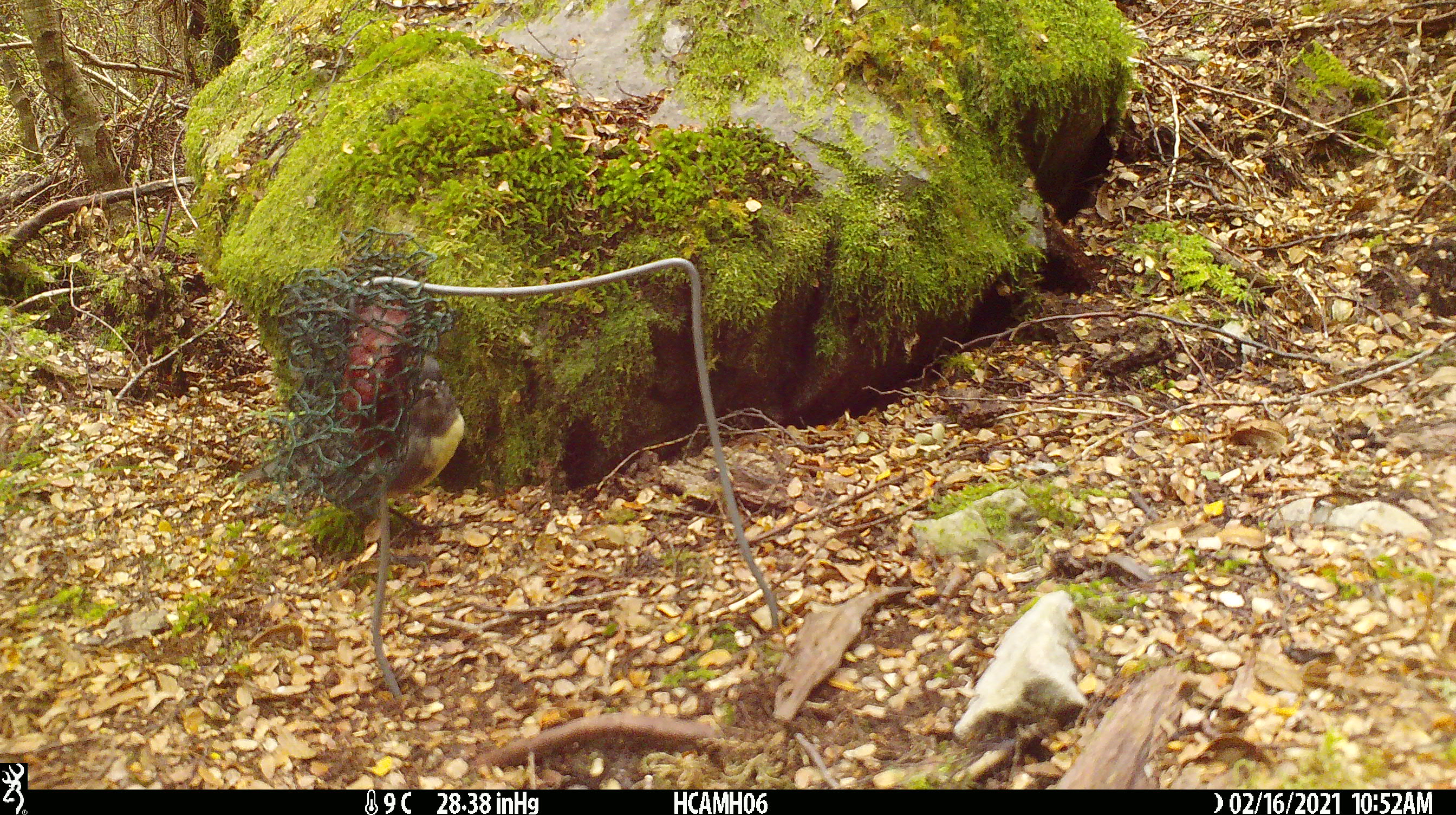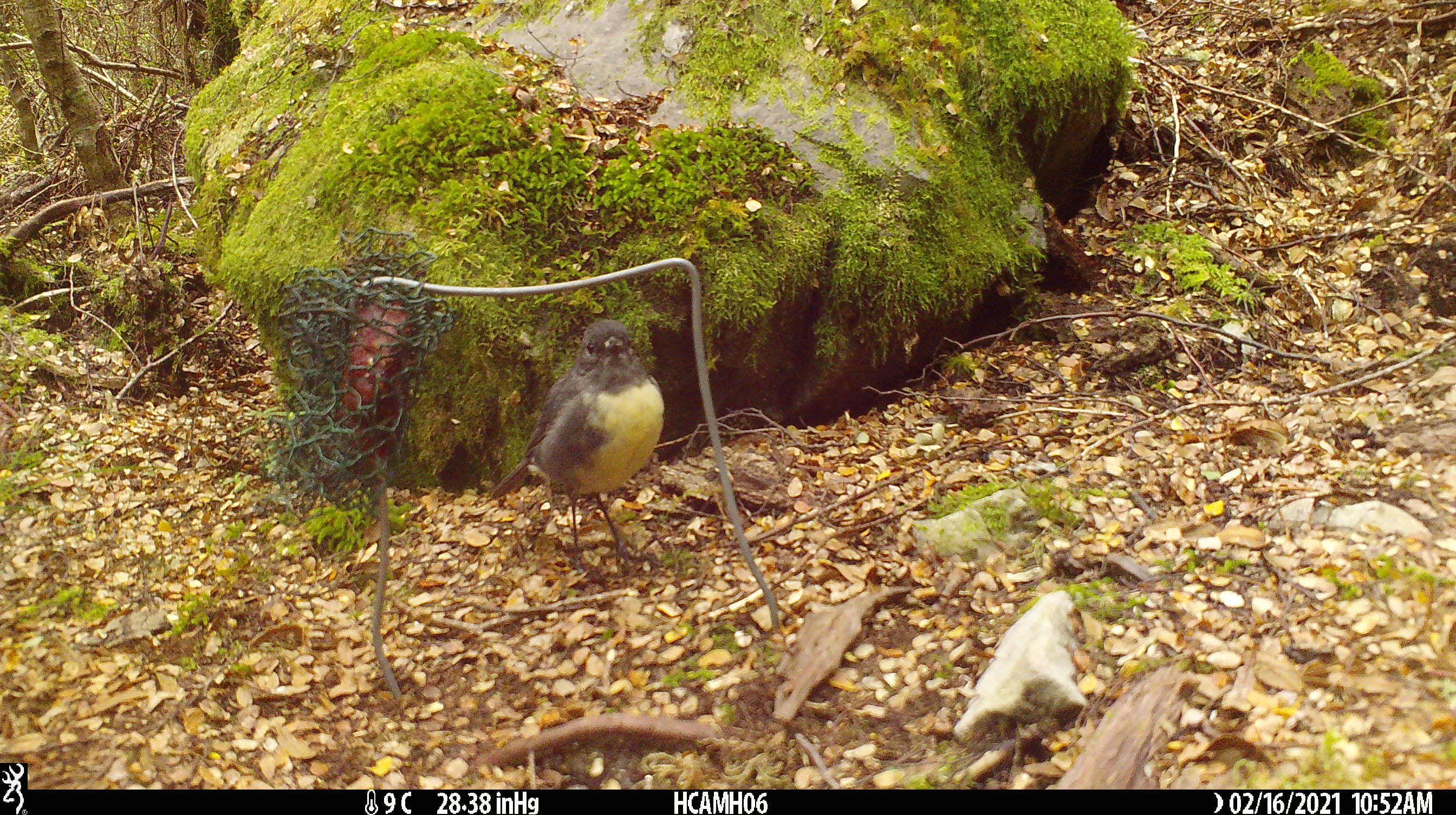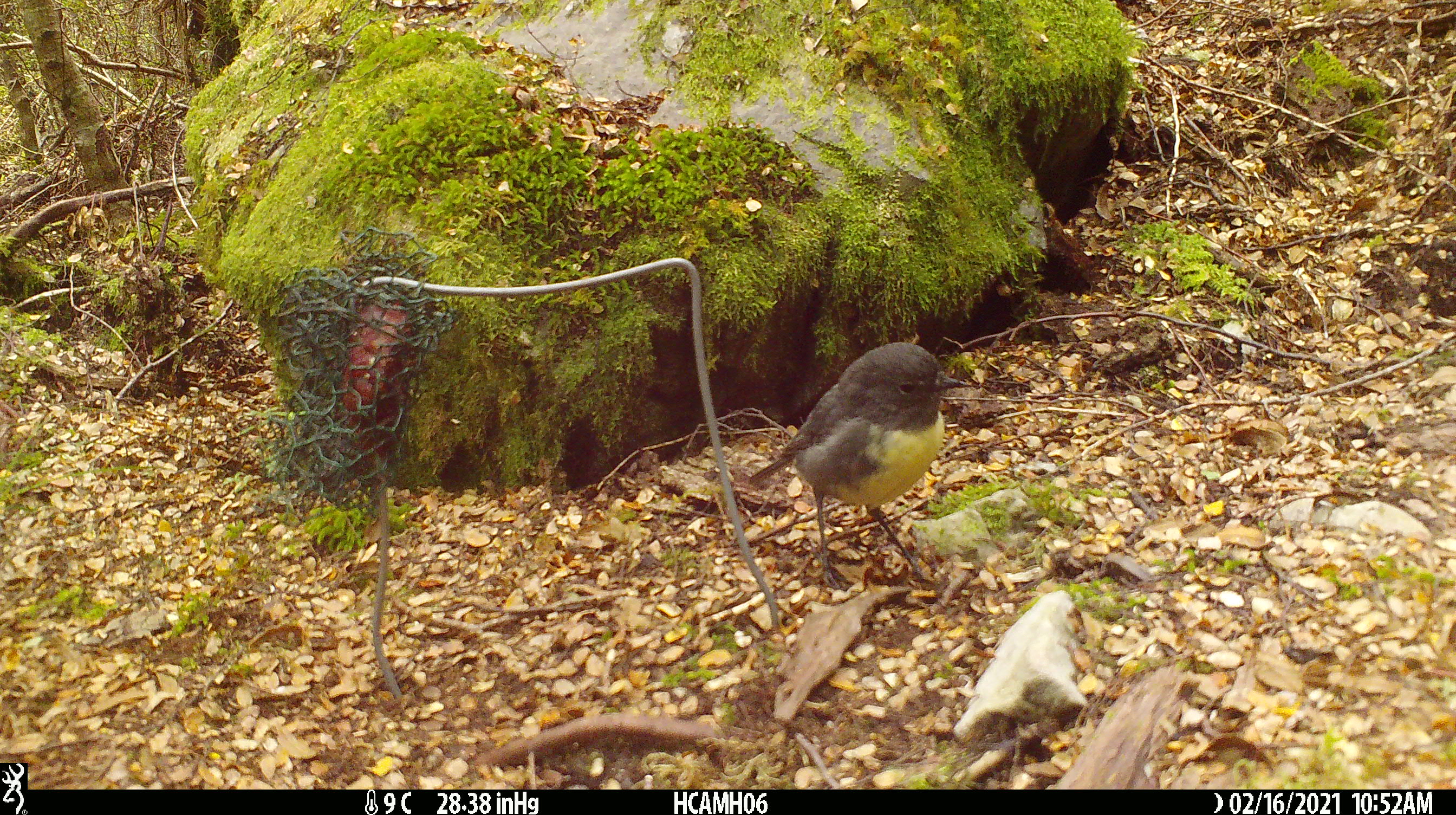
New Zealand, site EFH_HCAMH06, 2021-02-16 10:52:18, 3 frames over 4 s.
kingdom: Animalia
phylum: Chordata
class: Aves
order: Passeriformes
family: Petroicidae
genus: Petroica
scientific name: Petroica australis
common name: new zealand robin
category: robin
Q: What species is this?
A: Robin (new zealand robin) (Petroica australis).